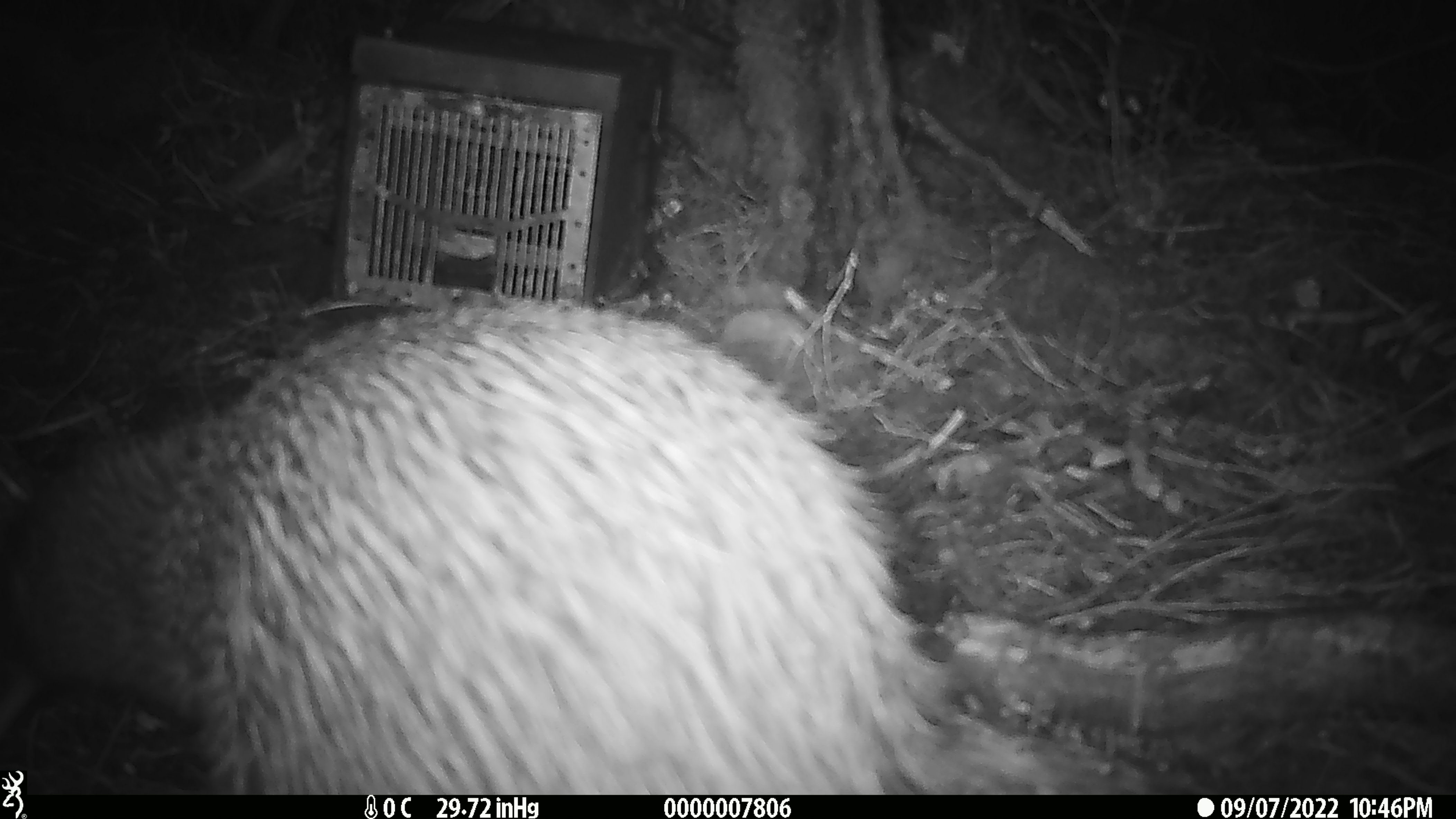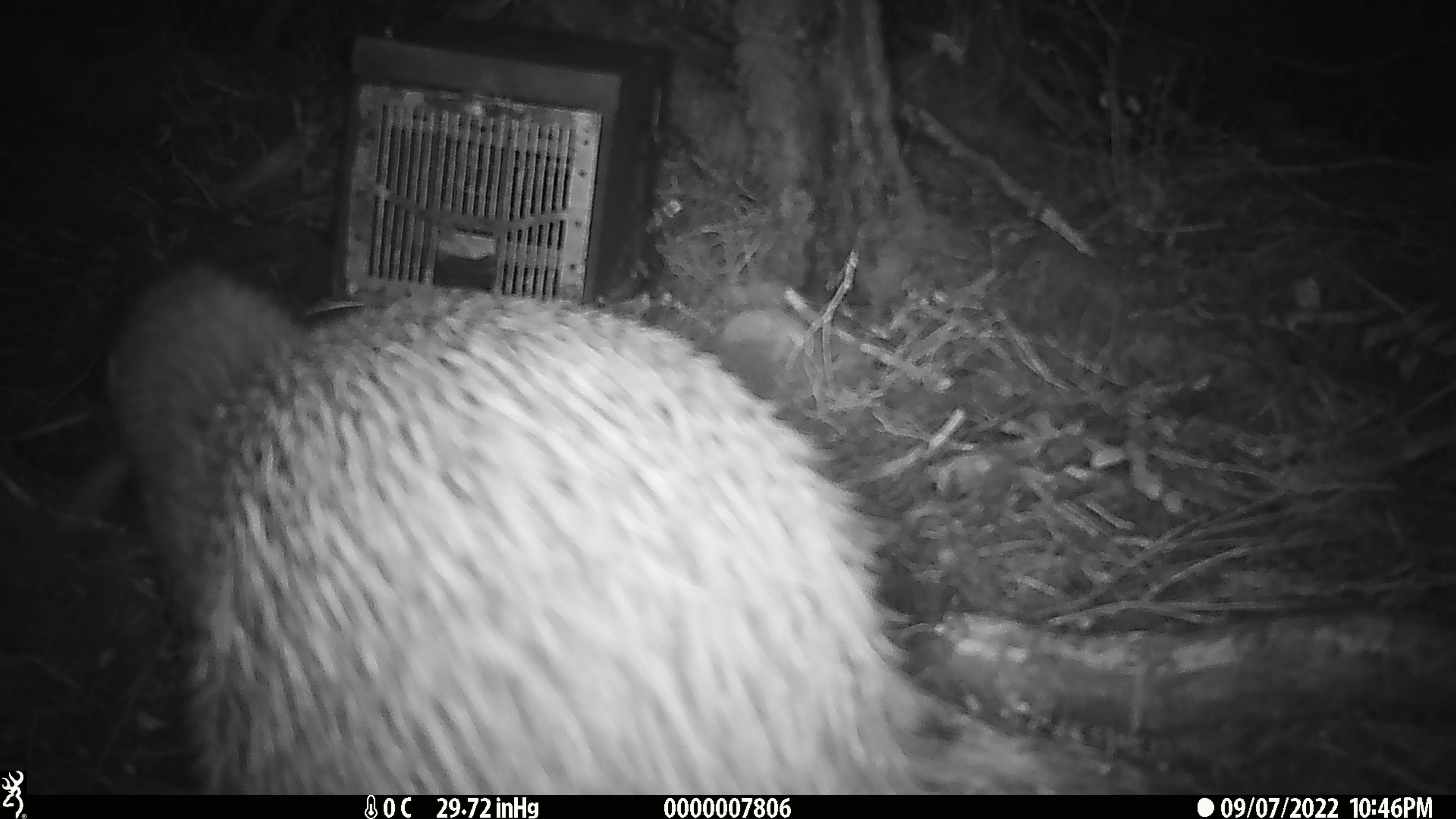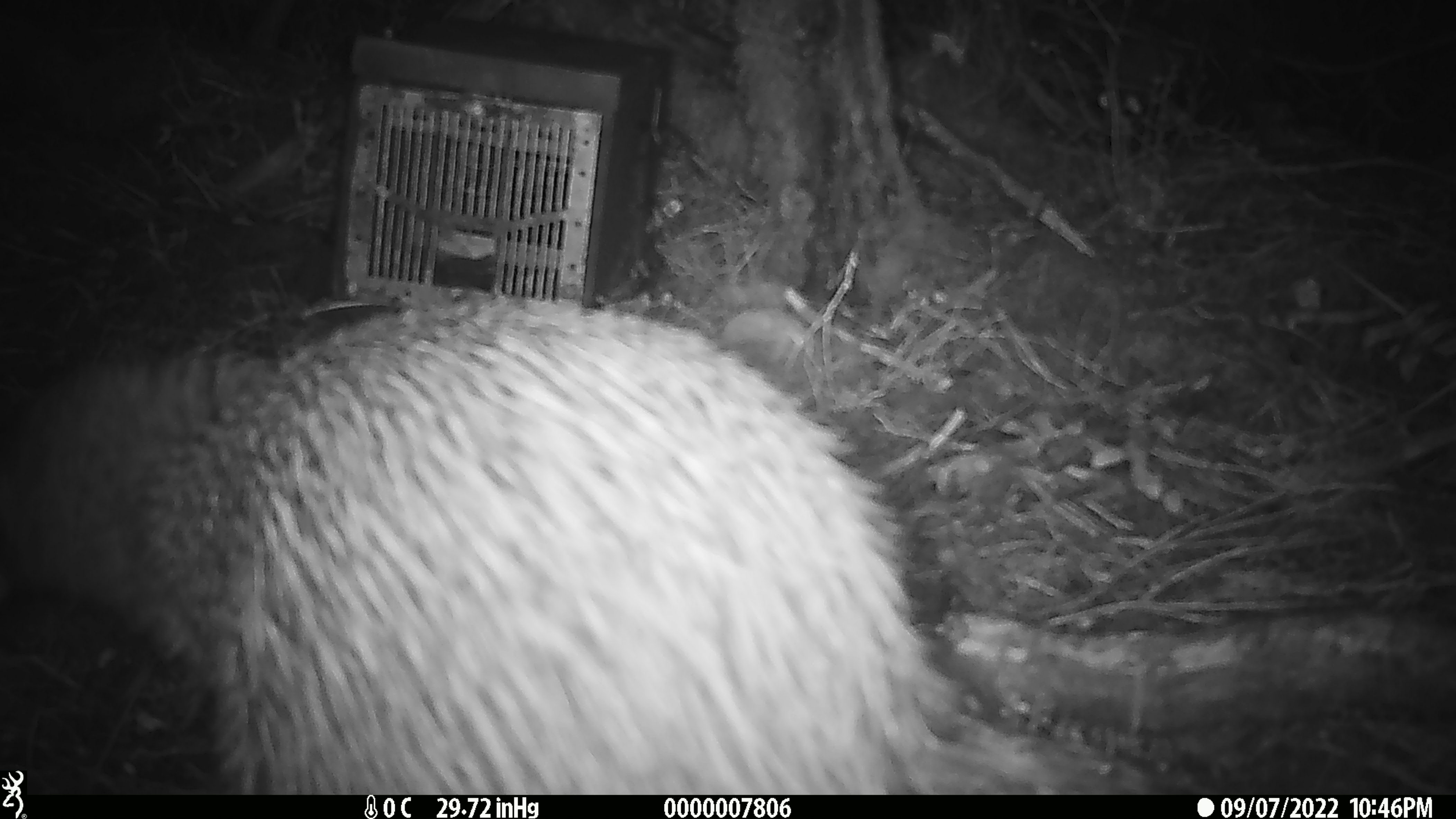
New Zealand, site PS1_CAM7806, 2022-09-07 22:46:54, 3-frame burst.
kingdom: Animalia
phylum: Chordata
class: Aves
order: Apterygiformes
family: Apterygidae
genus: Apteryx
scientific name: Apteryx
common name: kiwi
Kiwi (Apteryx).